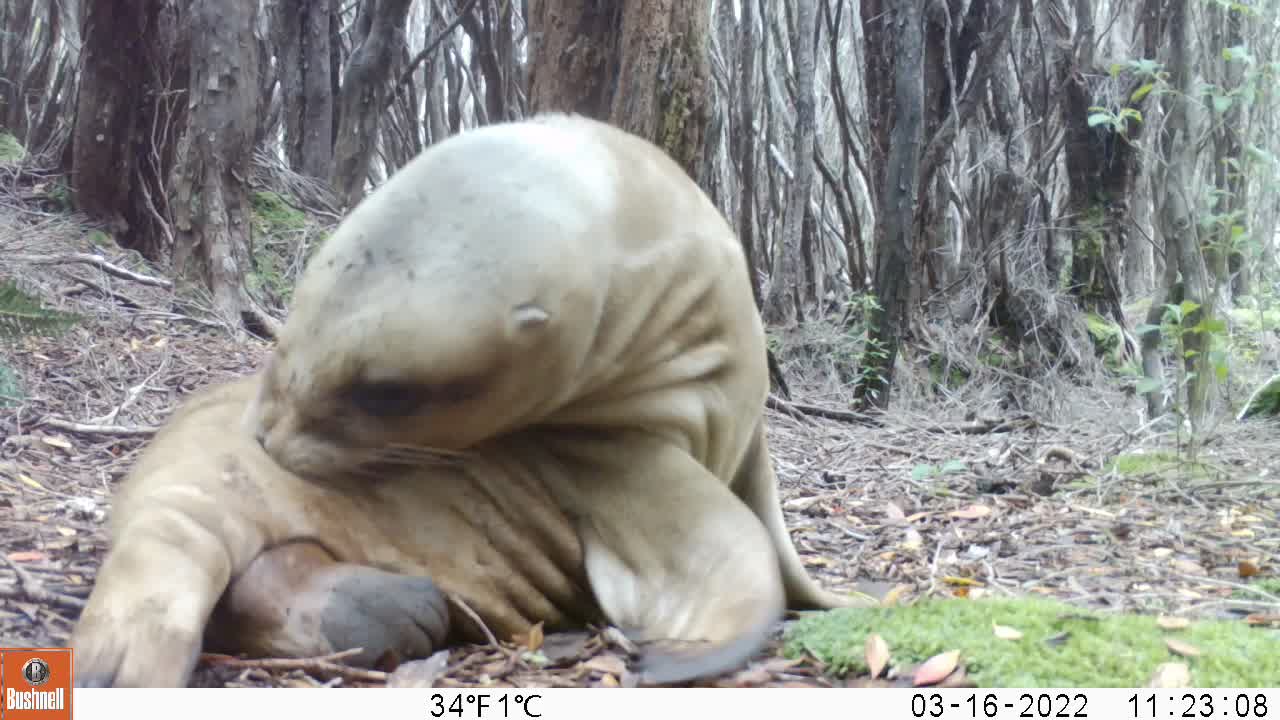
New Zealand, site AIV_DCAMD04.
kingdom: Animalia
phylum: Chordata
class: Mammalia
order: Carnivora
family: Otariidae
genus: Phocarctos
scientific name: Phocarctos hookeri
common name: new zealand sea lion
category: sealion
Sealion (new zealand sea lion) (Phocarctos hookeri).